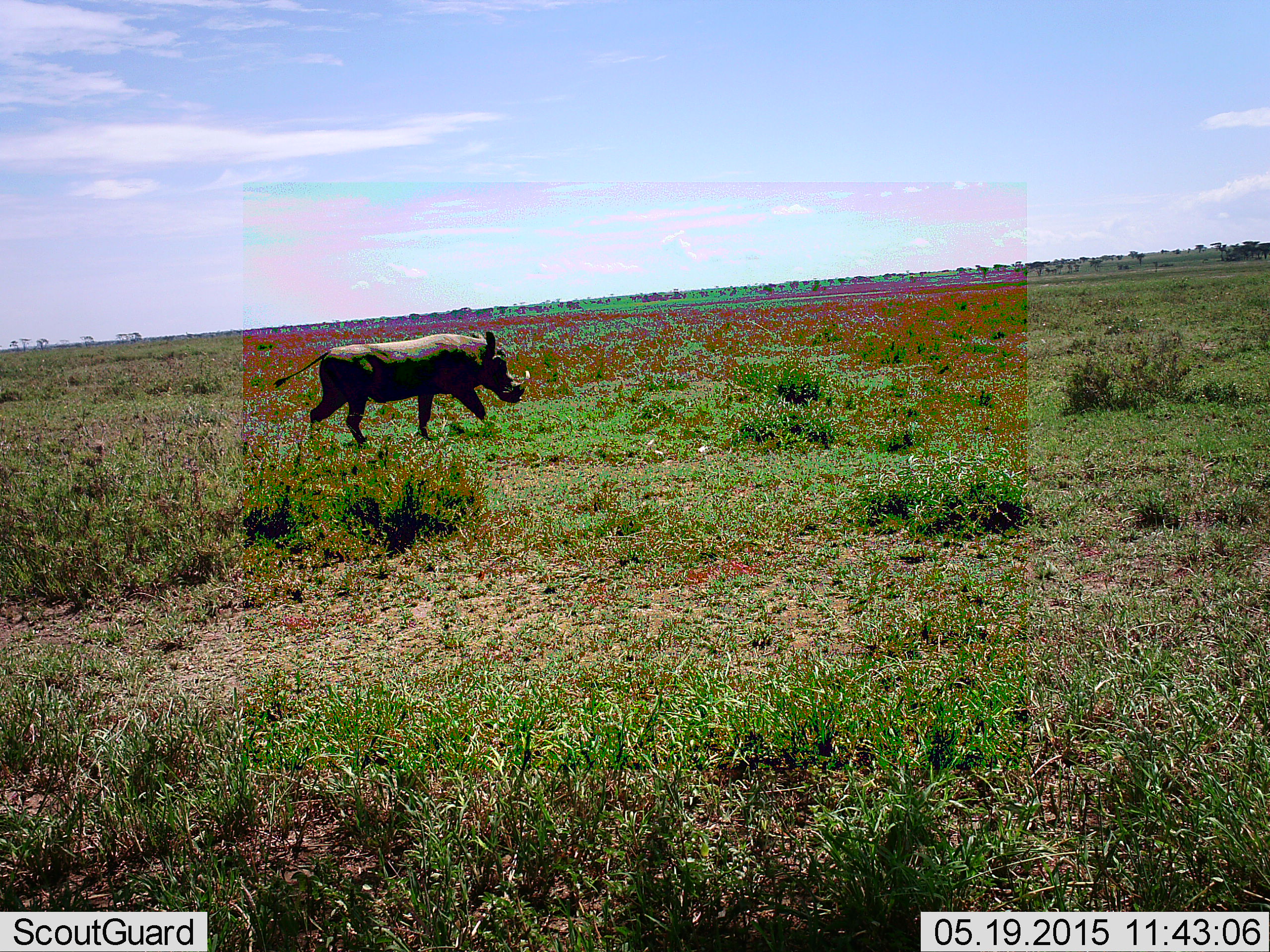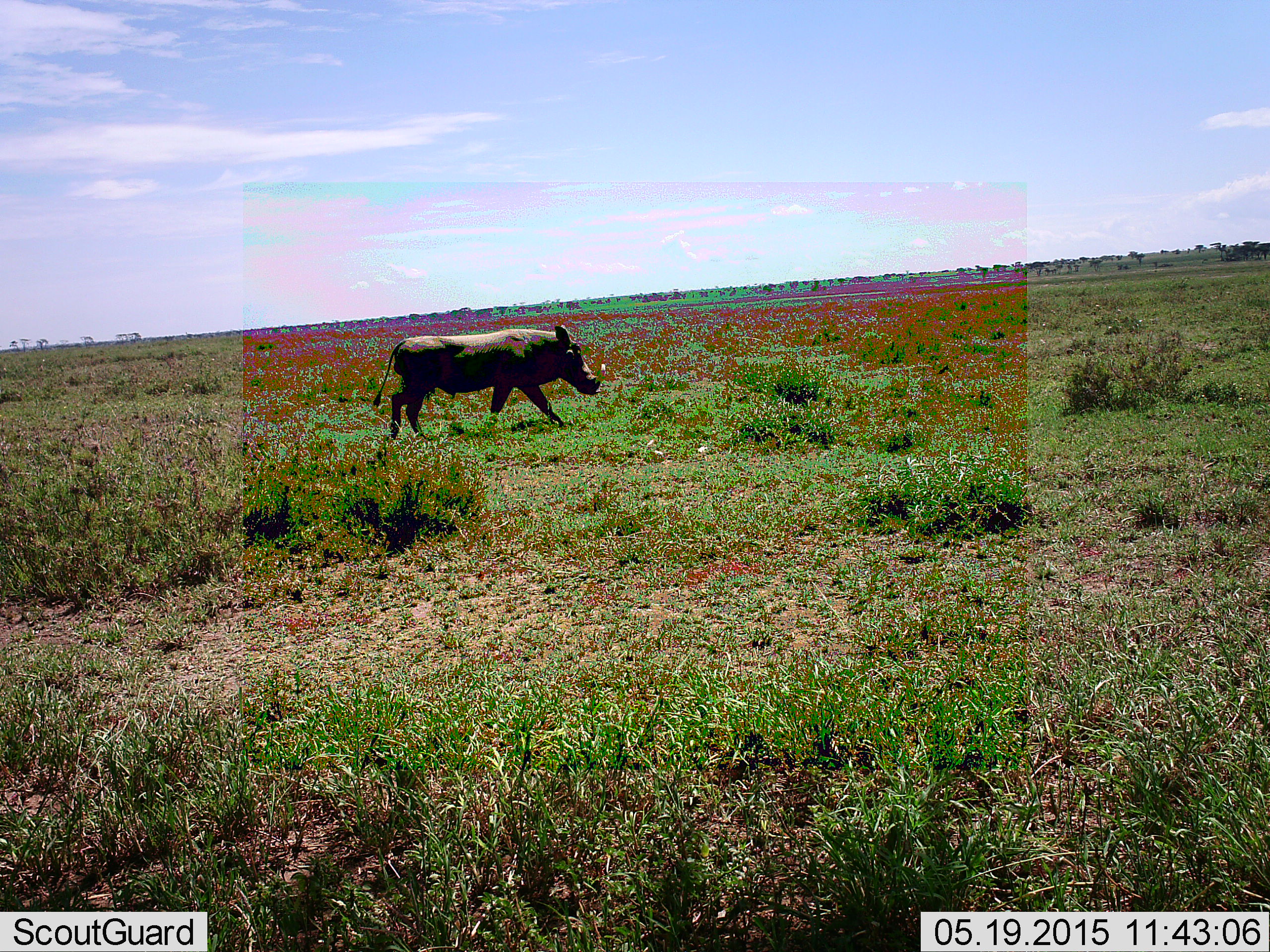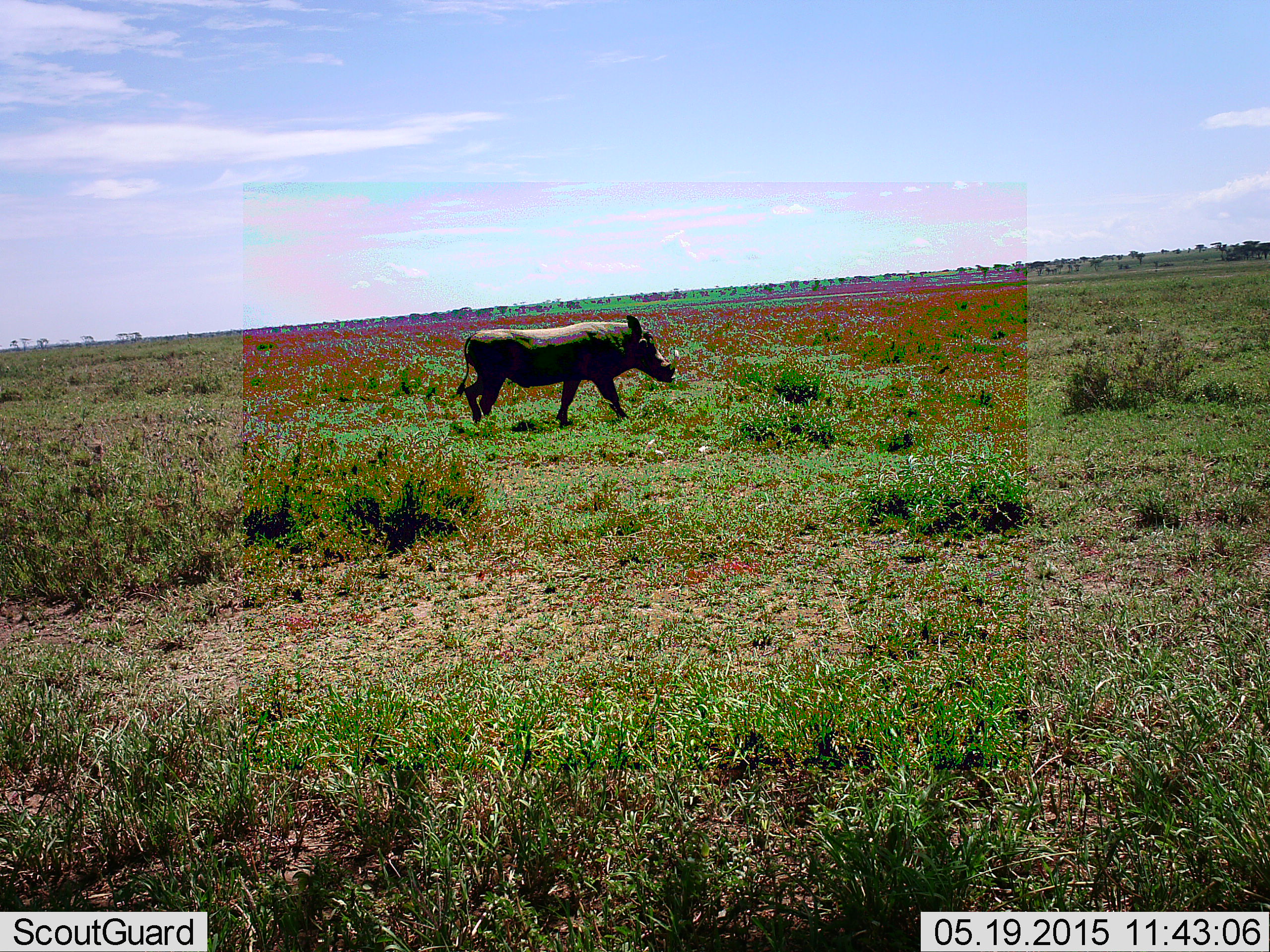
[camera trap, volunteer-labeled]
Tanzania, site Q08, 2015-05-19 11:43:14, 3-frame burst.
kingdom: Animalia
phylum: Chordata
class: Mammalia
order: Artiodactyla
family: Suidae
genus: Phacochoerus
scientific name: Phacochoerus africanus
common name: warthog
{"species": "warthog (Phacochoerus africanus)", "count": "1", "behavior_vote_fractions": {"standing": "0%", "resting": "0%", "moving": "100%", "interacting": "0%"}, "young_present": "0%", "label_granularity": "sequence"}